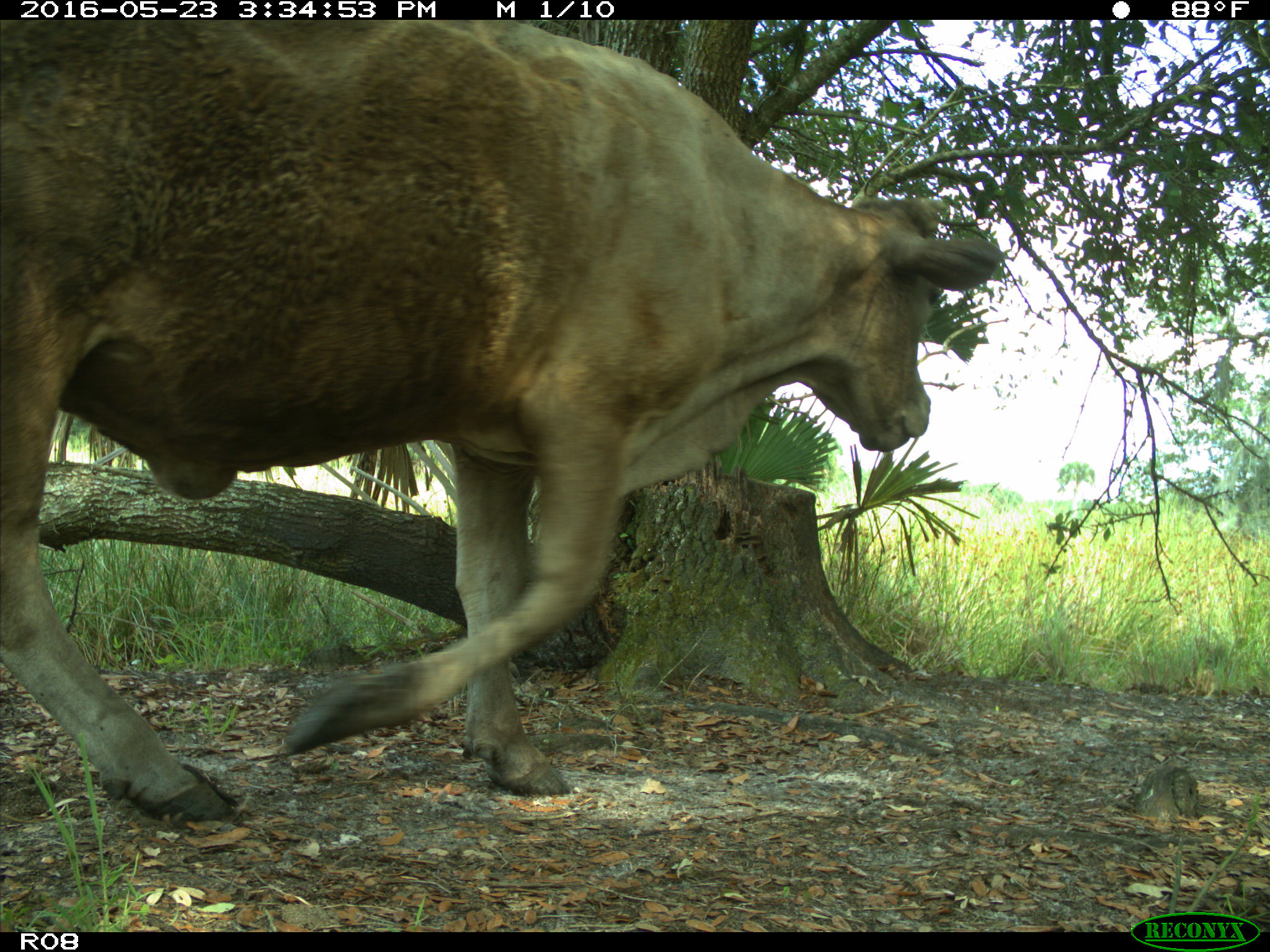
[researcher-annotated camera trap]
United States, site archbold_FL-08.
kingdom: Animalia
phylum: Chordata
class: Mammalia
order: Artiodactyla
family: Bovidae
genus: Bos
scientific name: Bos taurus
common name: domestic cow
Bos taurus (domestic cow).